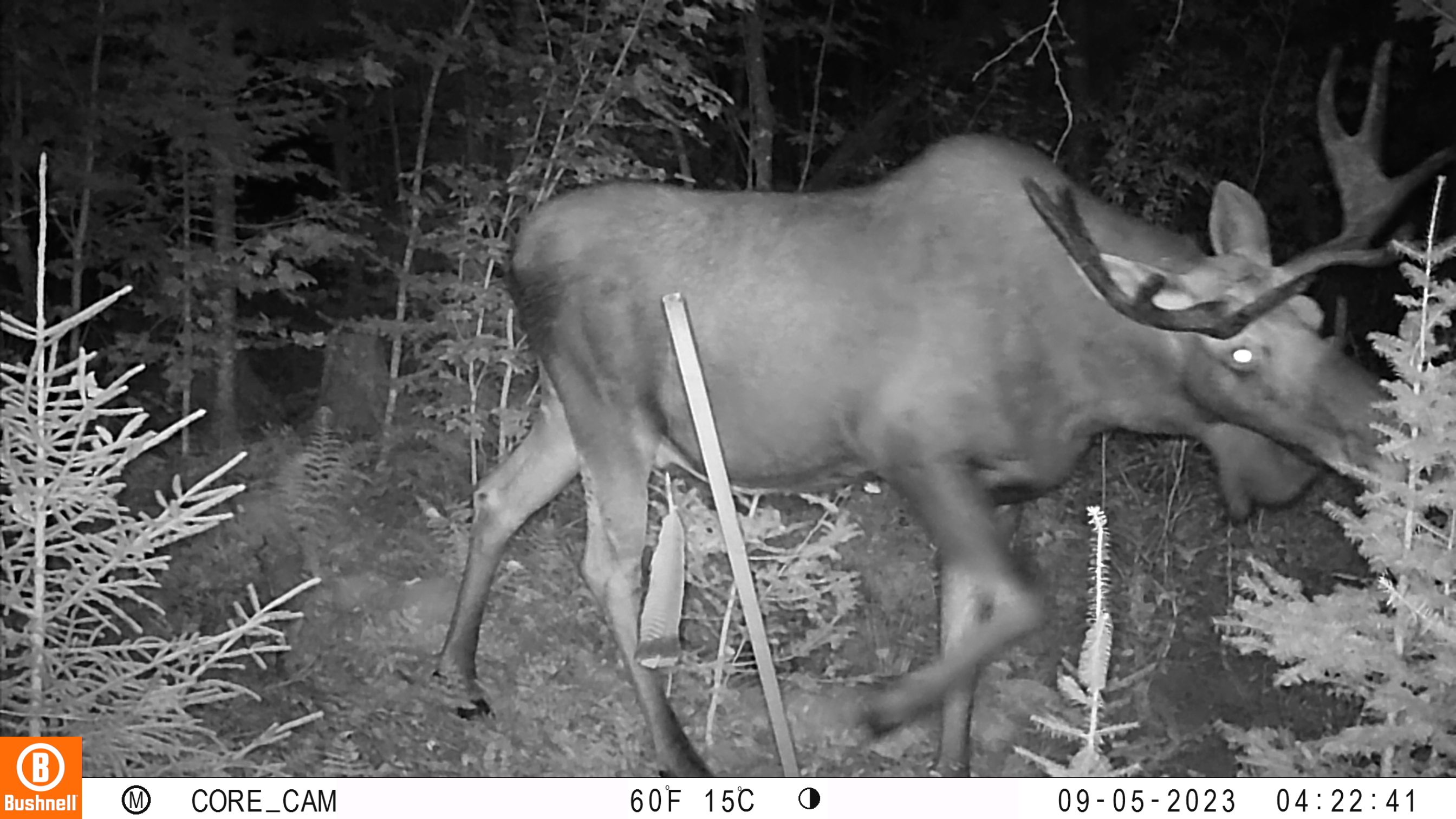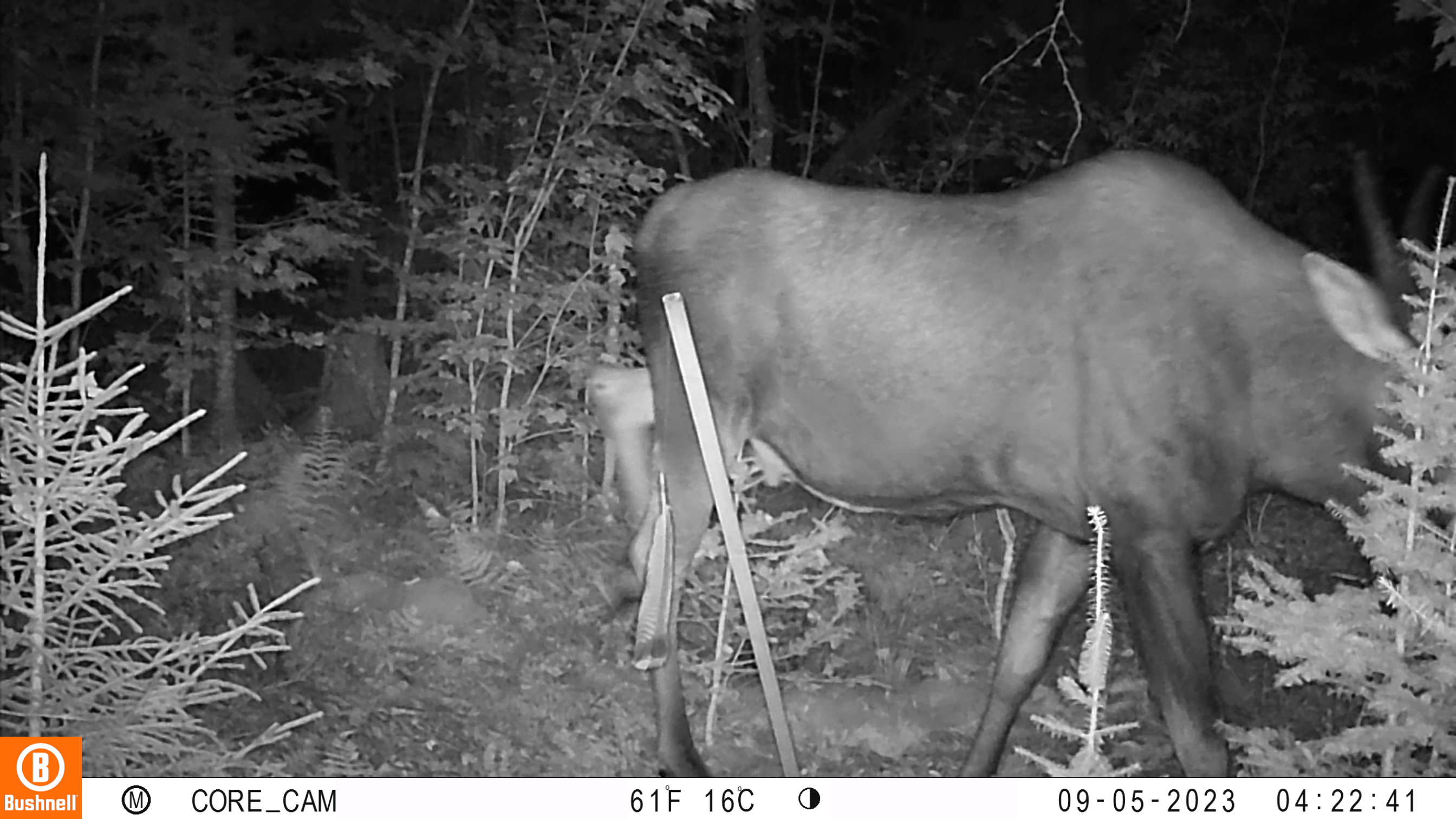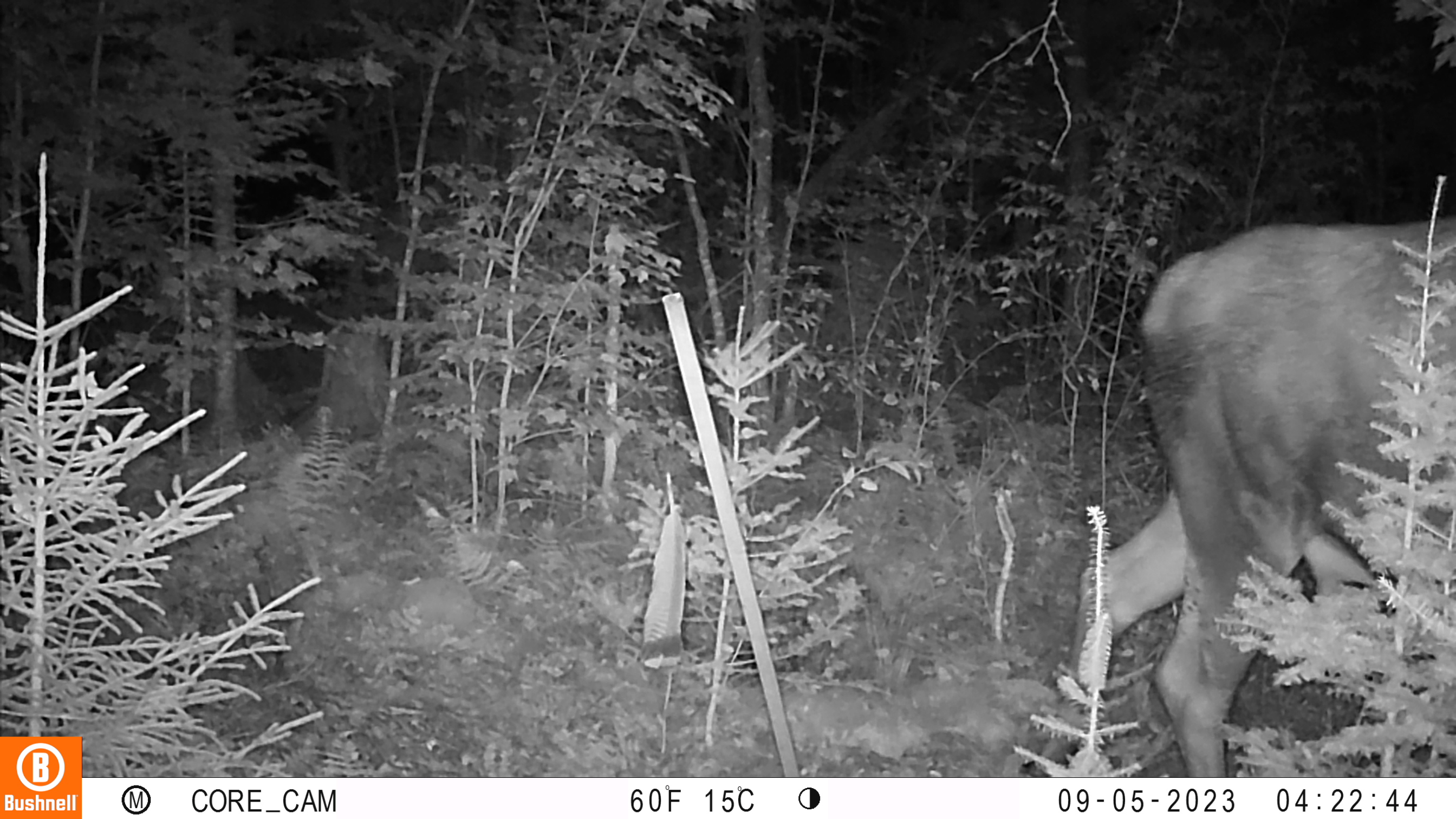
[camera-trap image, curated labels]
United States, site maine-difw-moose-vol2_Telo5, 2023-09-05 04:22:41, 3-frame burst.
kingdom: Animalia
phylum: Chordata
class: Mammalia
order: Artiodactyla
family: Cervidae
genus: Alces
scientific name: Alces alces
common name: moose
Moose (Alces alces).